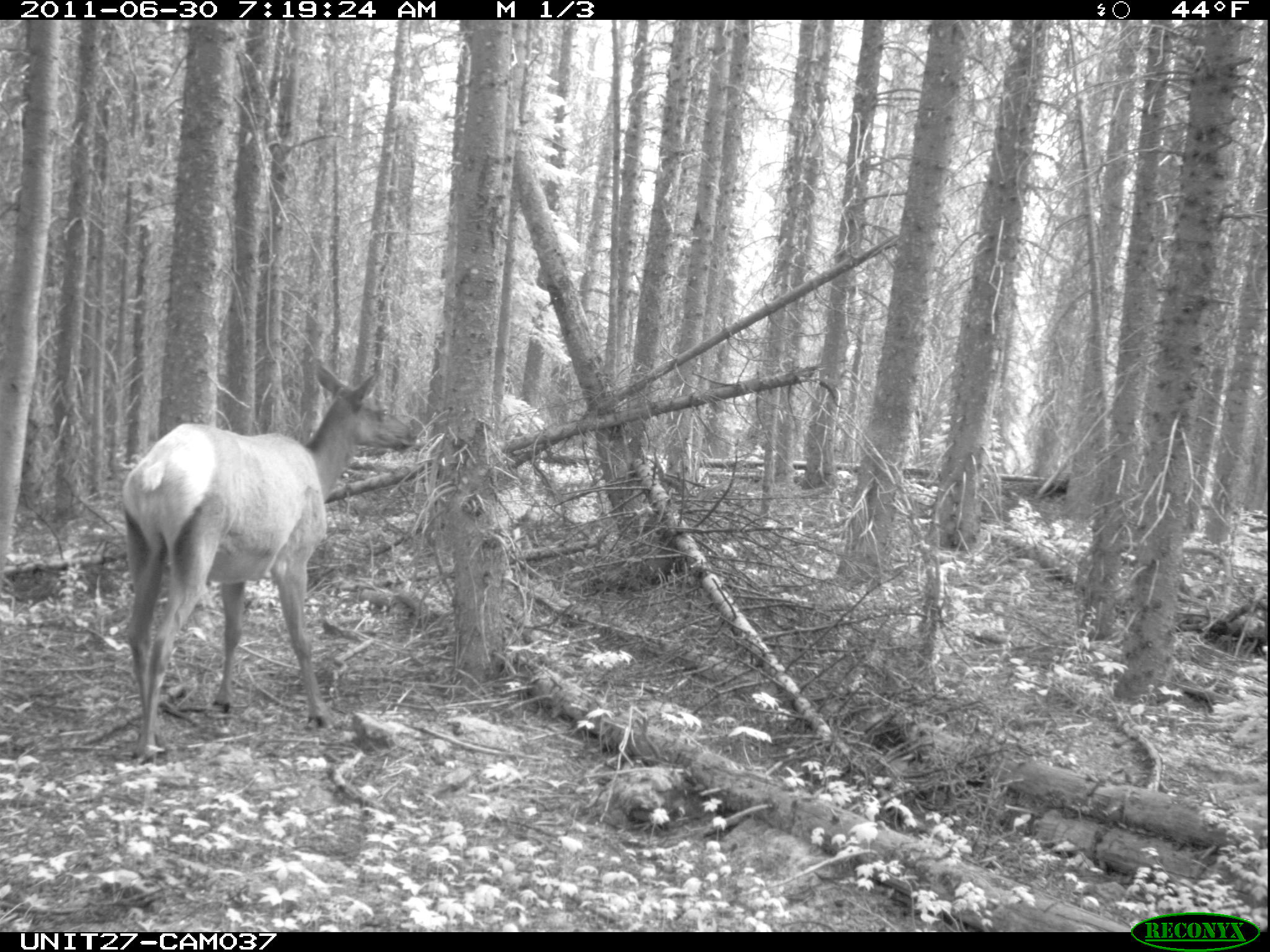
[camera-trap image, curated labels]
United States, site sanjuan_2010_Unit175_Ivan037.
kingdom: Animalia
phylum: Chordata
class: Mammalia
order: Artiodactyla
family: Cervidae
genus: Cervus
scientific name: Cervus elaphus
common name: red deer